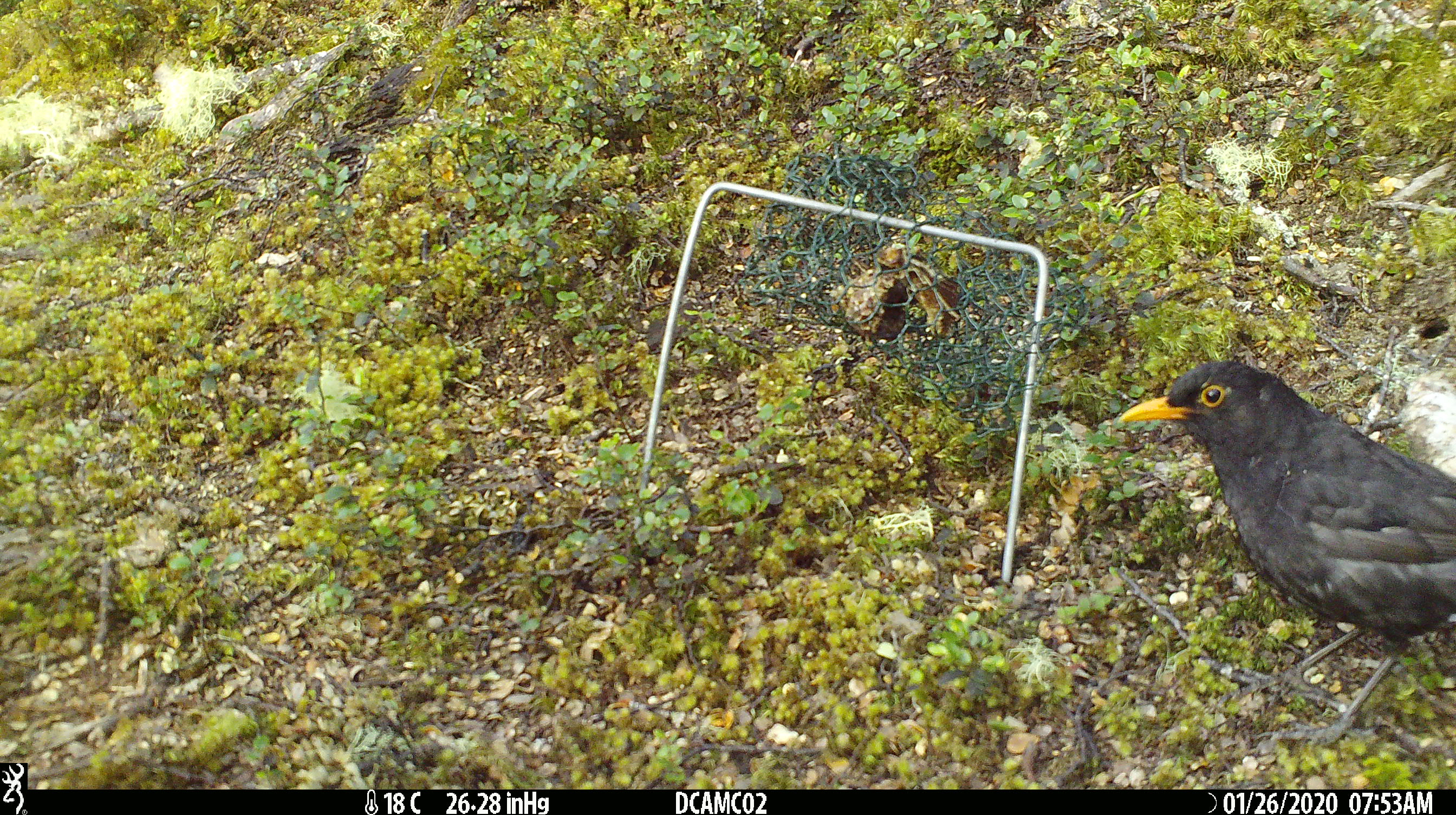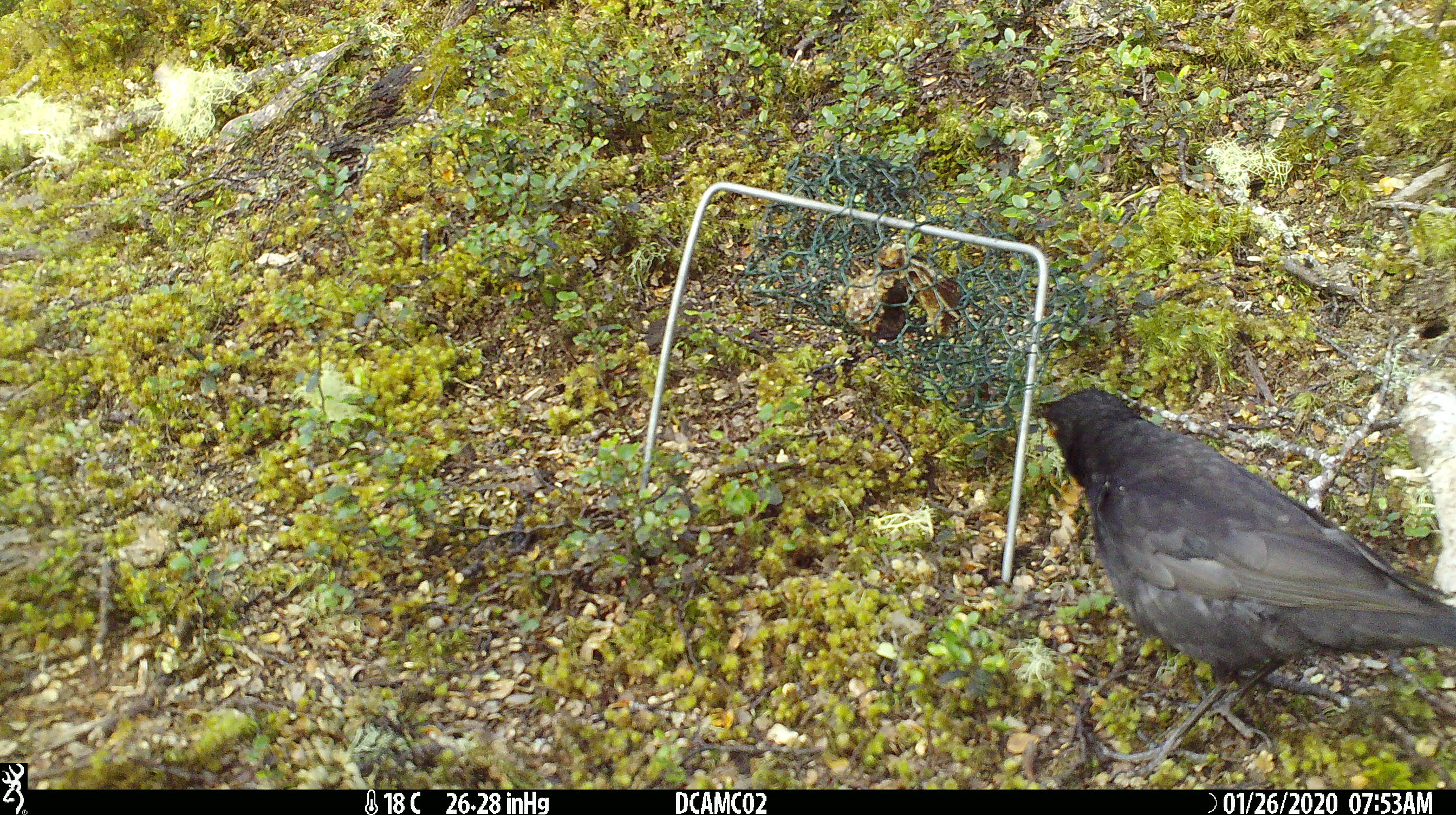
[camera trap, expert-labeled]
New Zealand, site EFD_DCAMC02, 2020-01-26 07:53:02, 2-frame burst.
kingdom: Animalia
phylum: Chordata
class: Aves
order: Passeriformes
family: Turdidae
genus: Turdus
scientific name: Turdus merula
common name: eurasian blackbird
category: blackbird